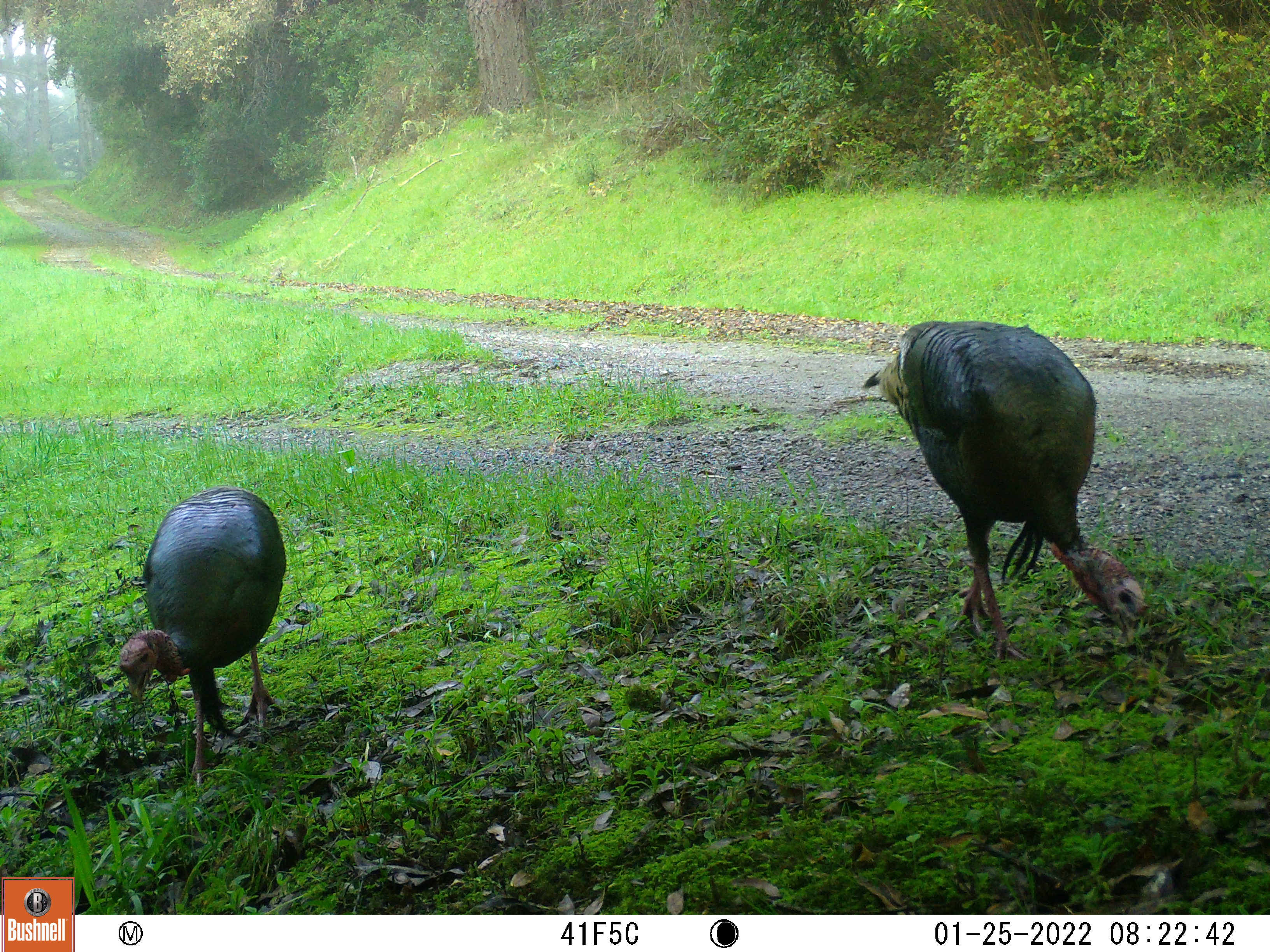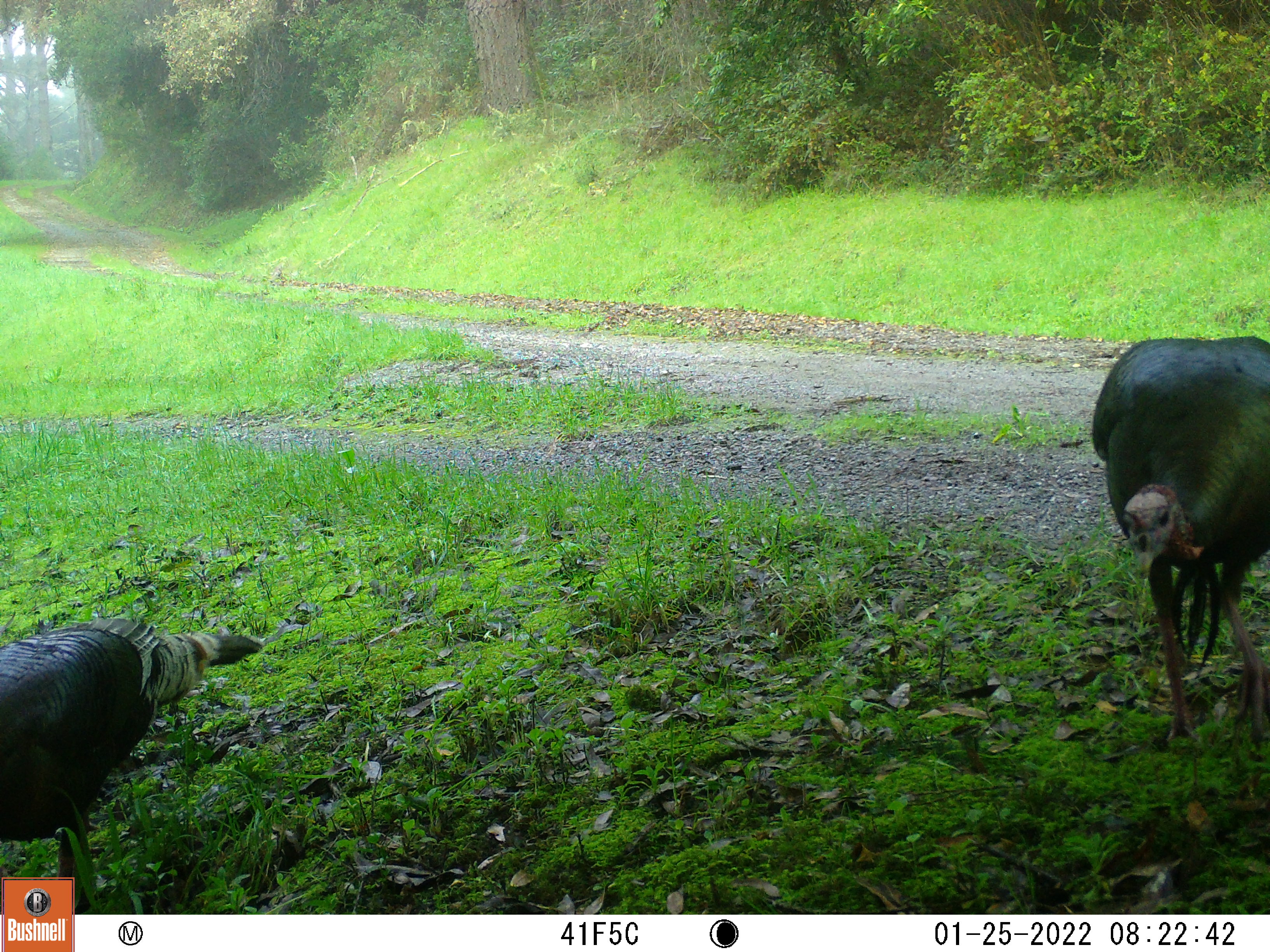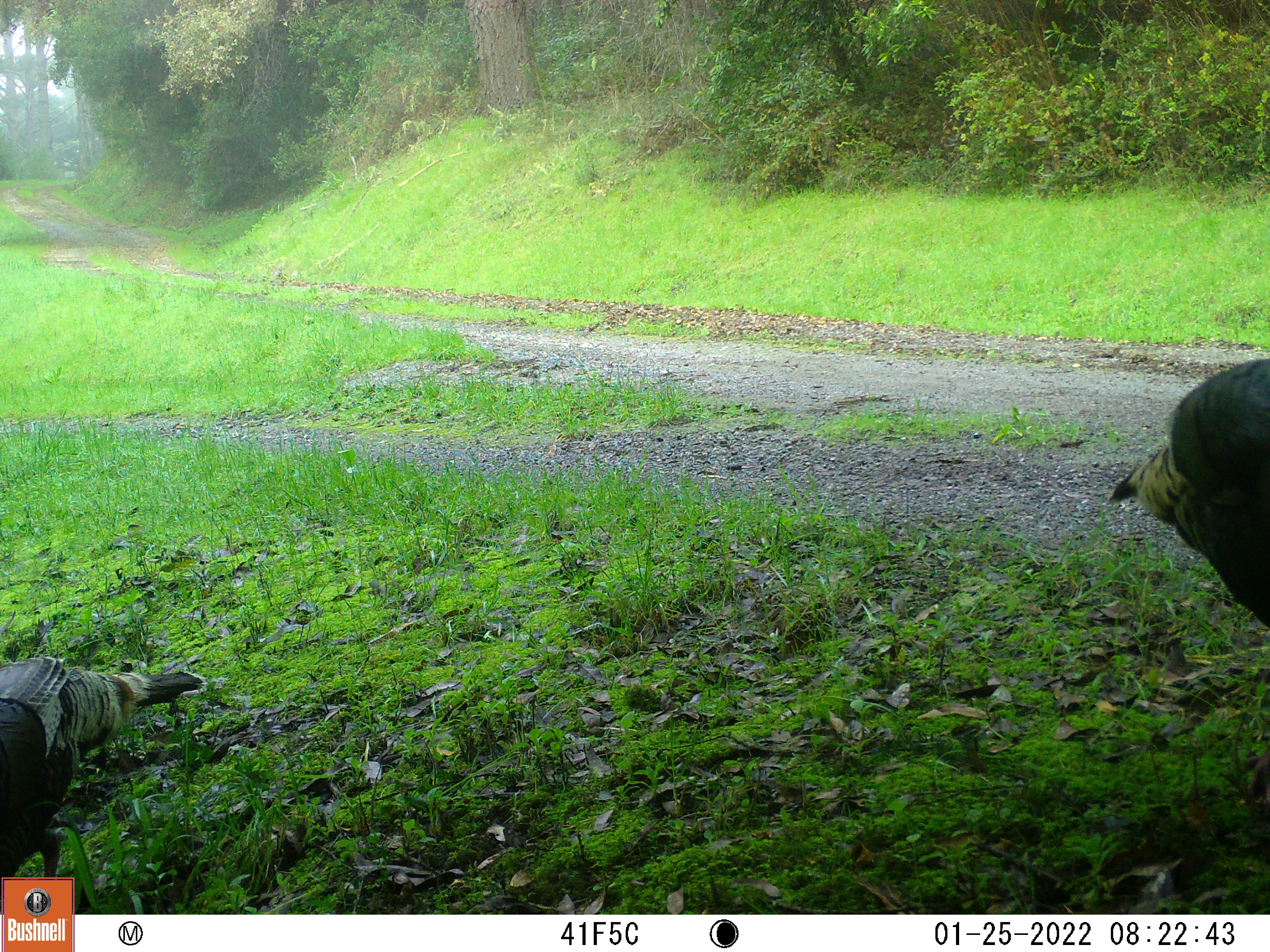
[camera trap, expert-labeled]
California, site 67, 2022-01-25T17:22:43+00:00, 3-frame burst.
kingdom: Animalia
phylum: Chordata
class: Aves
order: Galliformes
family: Phasianidae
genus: Meleagris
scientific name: Meleagris gallopavo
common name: turkey